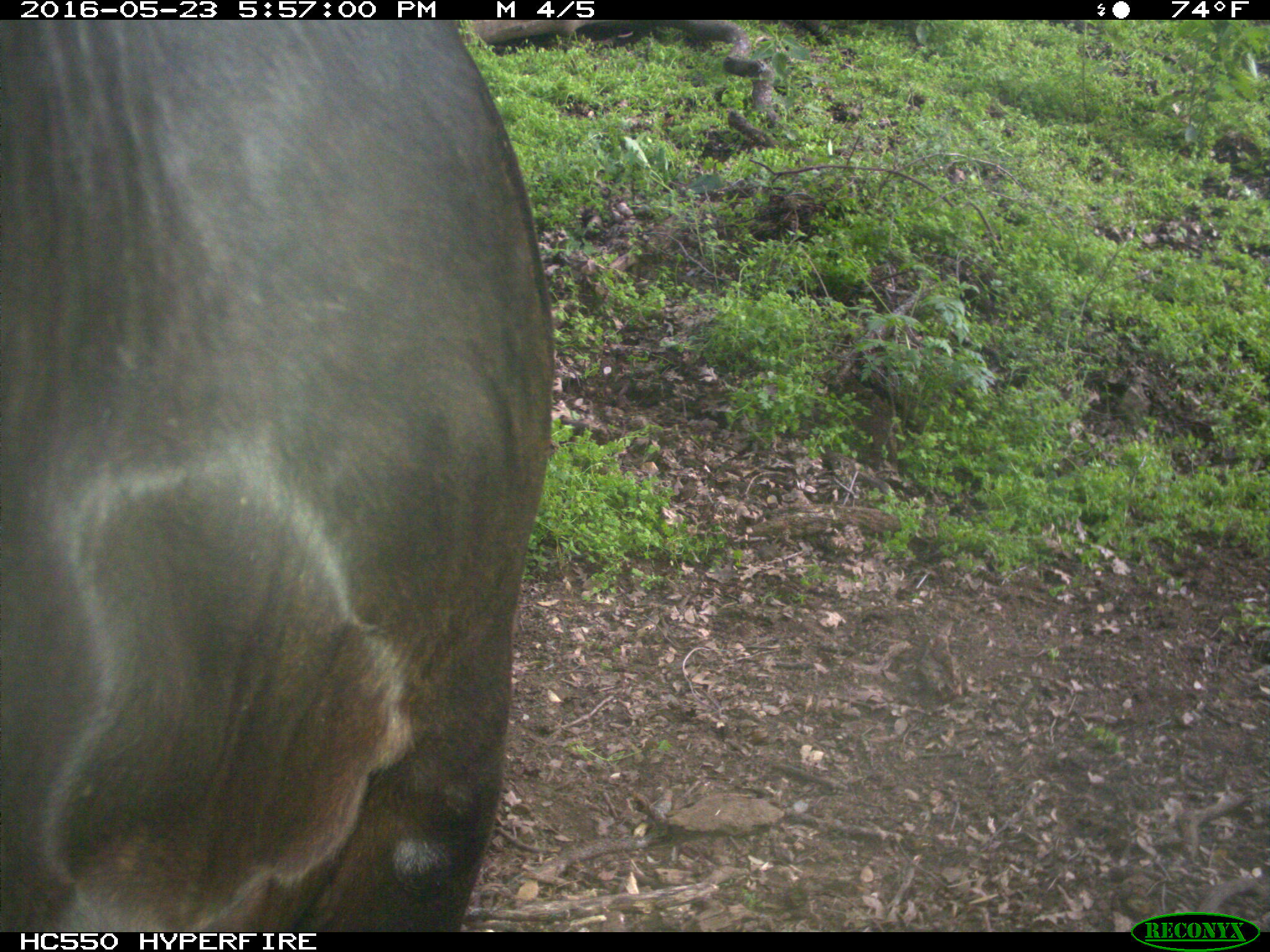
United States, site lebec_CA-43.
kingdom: Animalia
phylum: Chordata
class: Mammalia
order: Artiodactyla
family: Bovidae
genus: Bos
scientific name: Bos taurus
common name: domestic cow